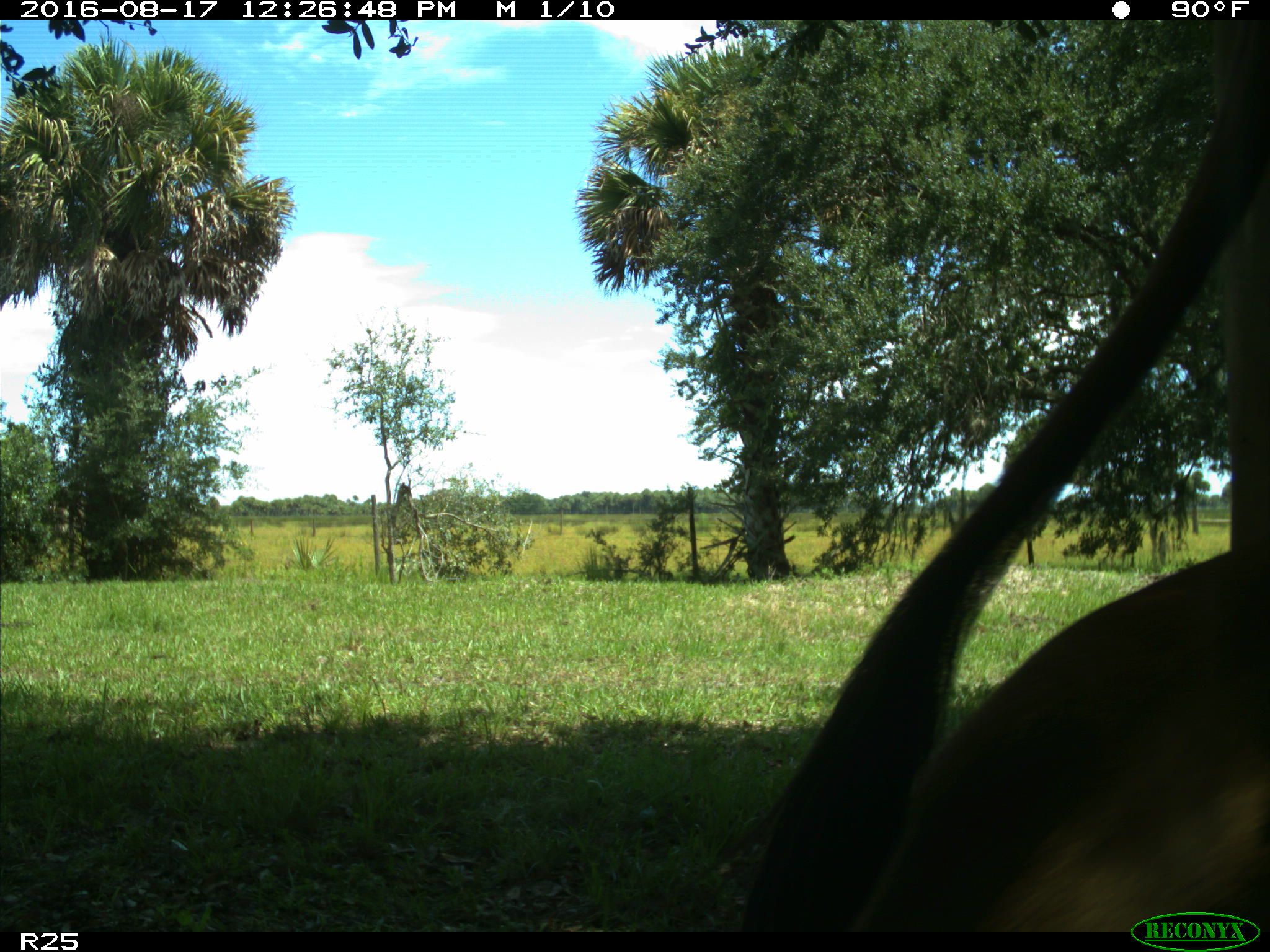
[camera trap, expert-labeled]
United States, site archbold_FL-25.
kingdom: Animalia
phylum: Chordata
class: Mammalia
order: Artiodactyla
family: Bovidae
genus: Bos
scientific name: Bos taurus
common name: domestic cow